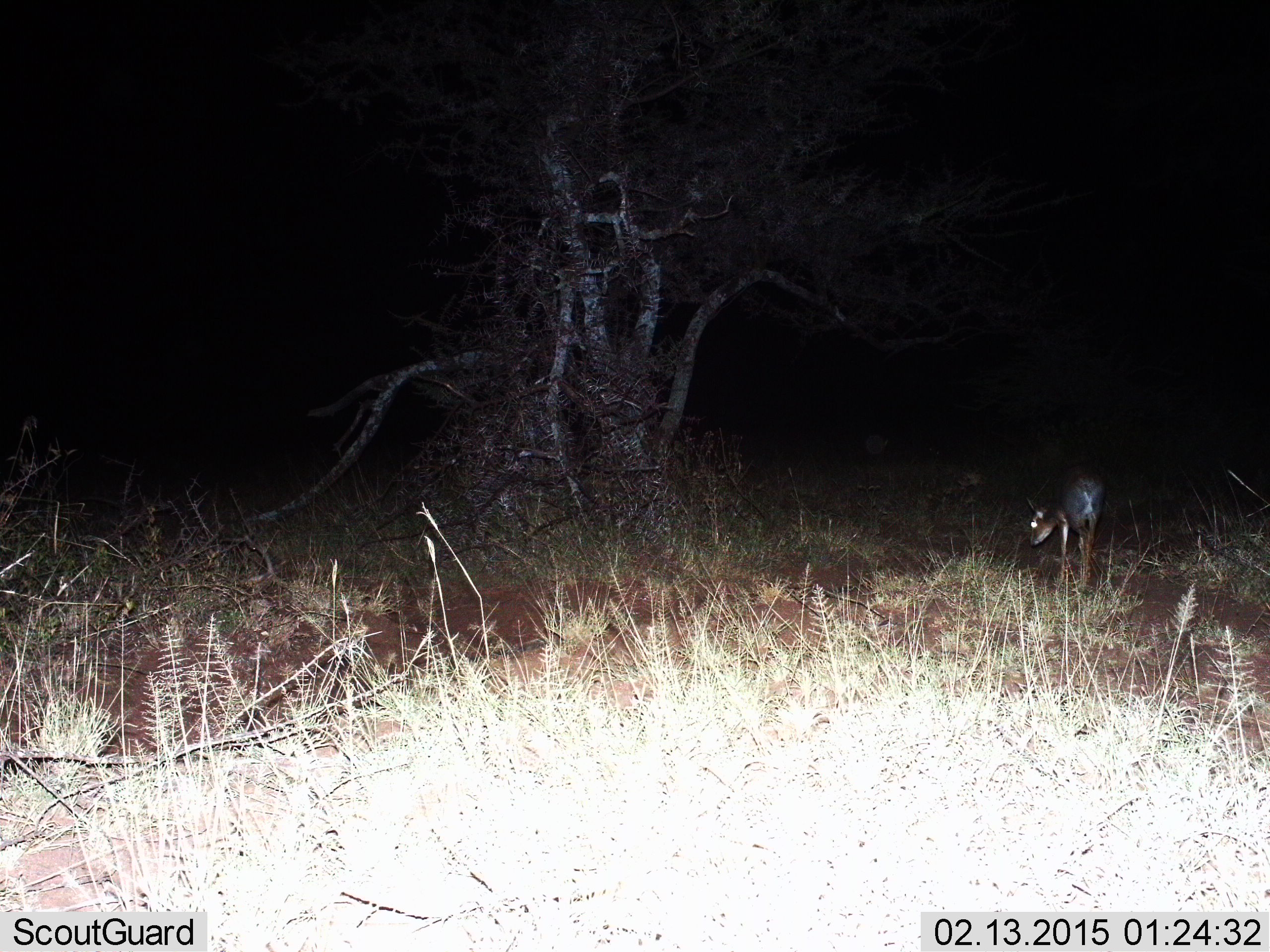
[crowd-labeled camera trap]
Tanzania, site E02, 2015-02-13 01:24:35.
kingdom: Animalia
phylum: Chordata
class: Mammalia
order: Artiodactyla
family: Bovidae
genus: Madoqua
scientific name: Madoqua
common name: dikdik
Dikdik (Madoqua), count 1. Behavior (volunteer vote fractions): standing 50%, resting 0%, moving 20%, interacting 0%. Young present (vote fraction): 0%. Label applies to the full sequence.